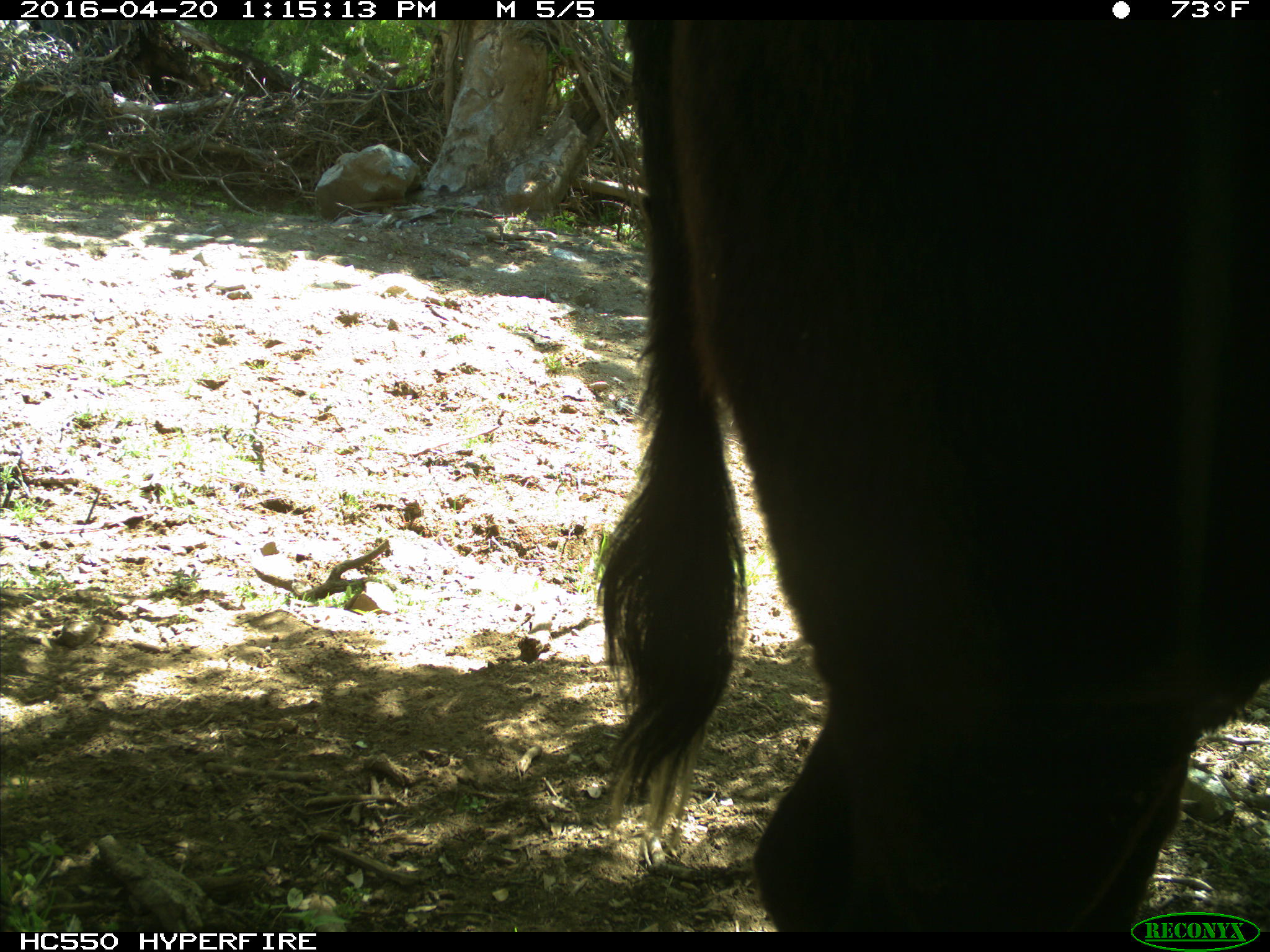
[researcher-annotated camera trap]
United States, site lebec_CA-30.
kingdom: Animalia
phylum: Chordata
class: Mammalia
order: Artiodactyla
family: Bovidae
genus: Bos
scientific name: Bos taurus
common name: domestic cow